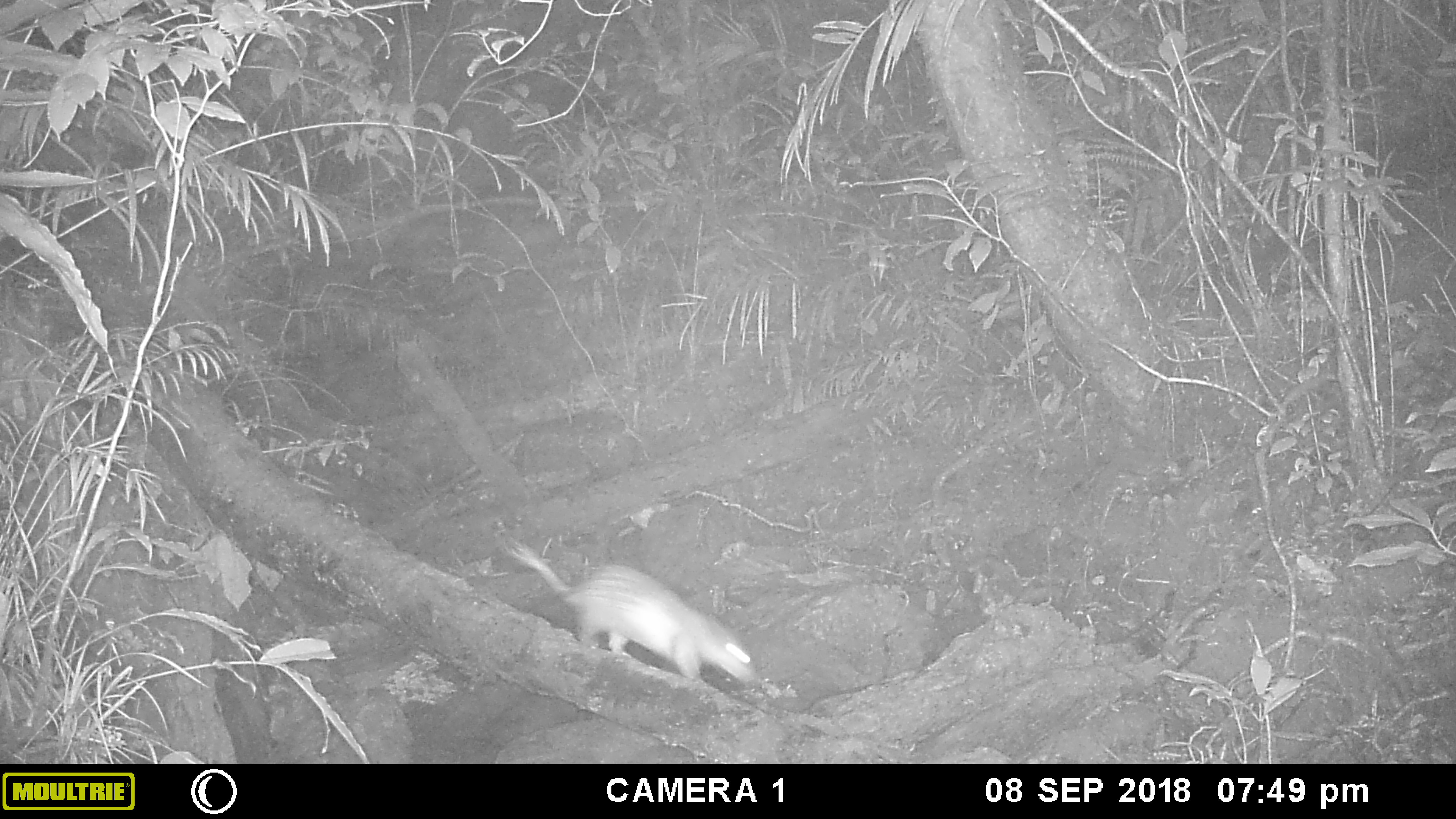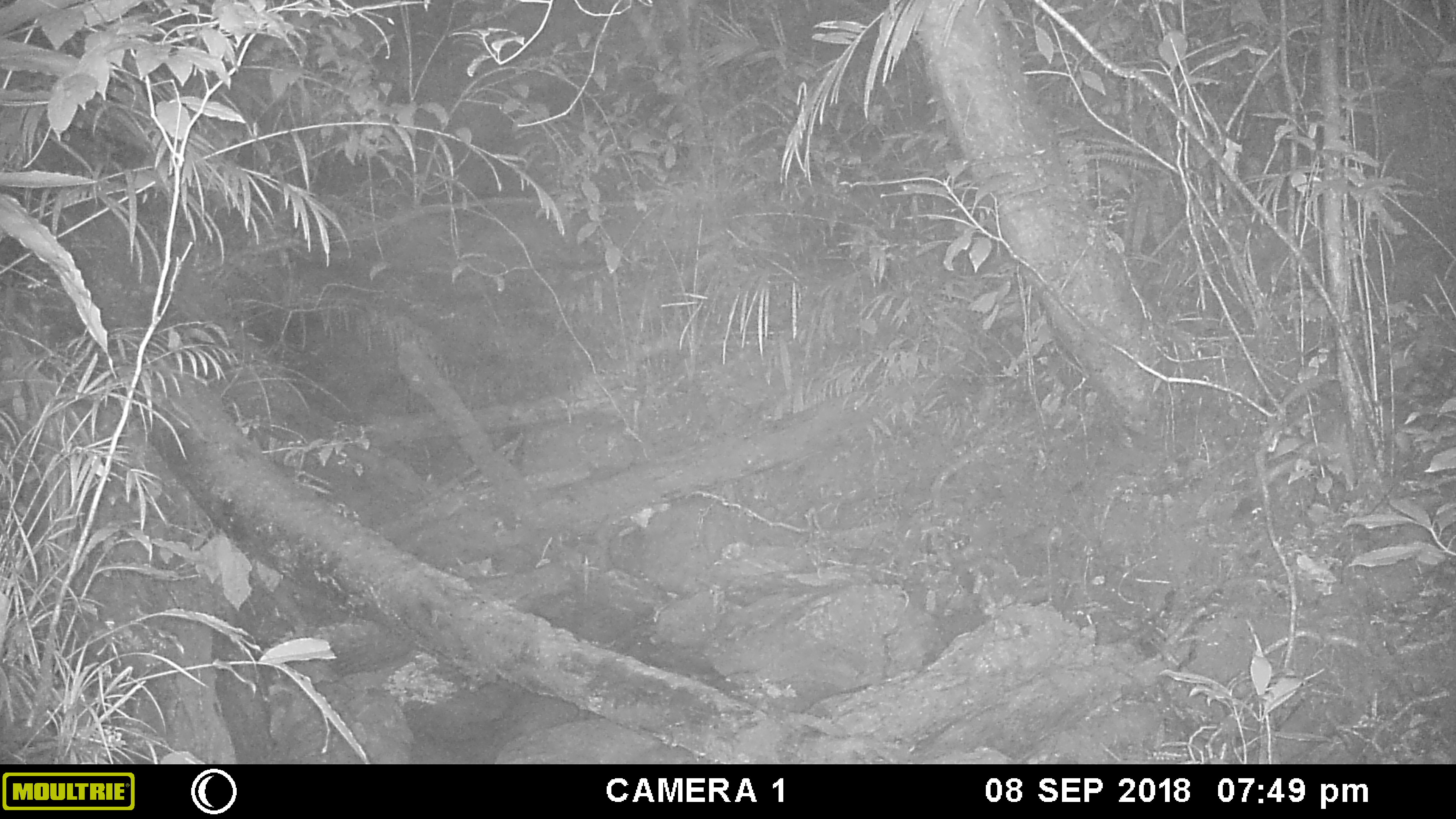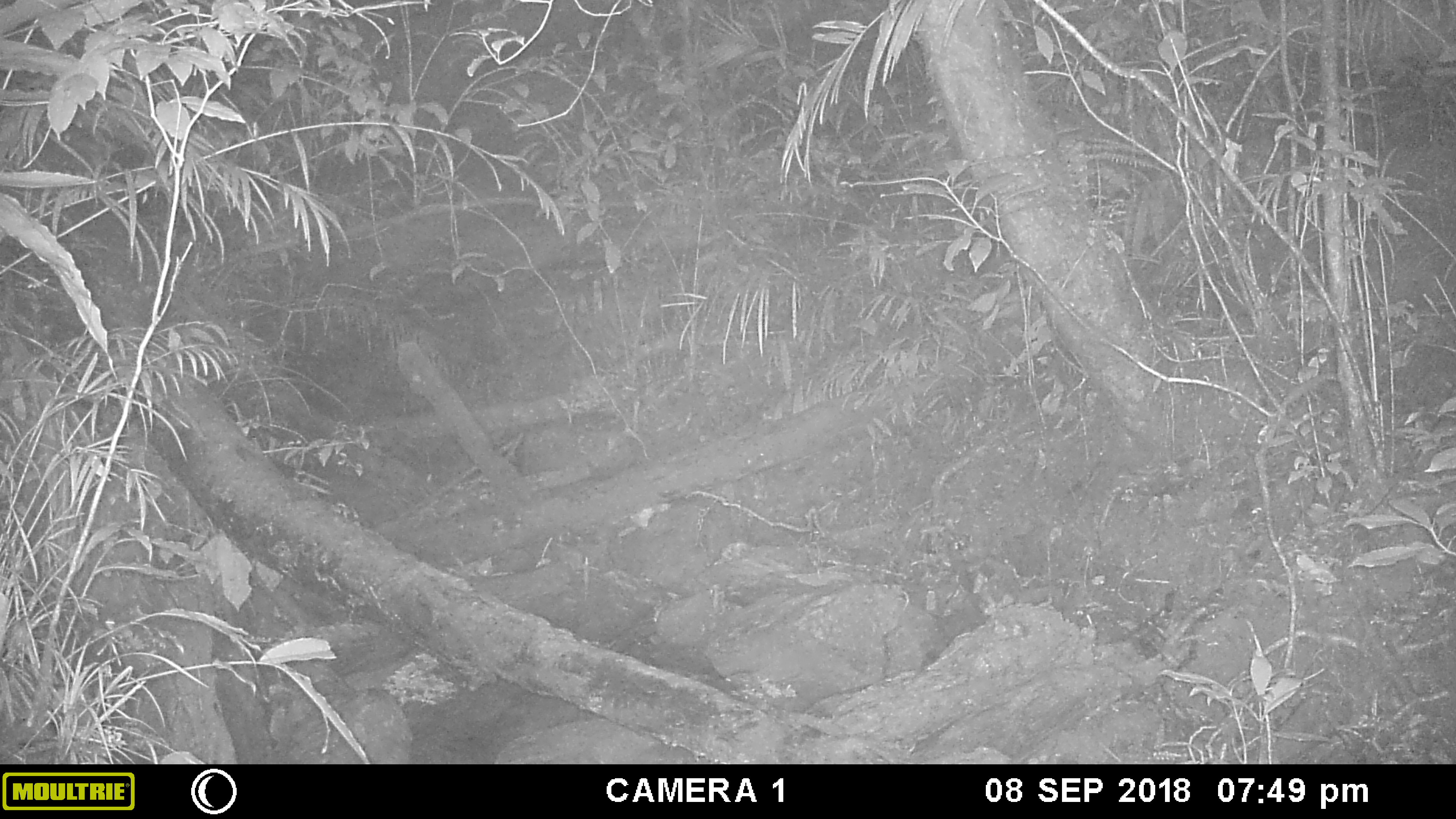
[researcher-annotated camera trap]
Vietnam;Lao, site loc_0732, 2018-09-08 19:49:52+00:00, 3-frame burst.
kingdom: Animalia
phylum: Chordata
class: Mammalia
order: Rodentia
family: Hystricidae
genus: Atherurus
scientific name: Atherurus macrourus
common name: asiatic brush-tailed porcupine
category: asiatic brush tailed porcupine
Asiatic brush tailed porcupine (asiatic brush-tailed porcupine) (Atherurus macrourus). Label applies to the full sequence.